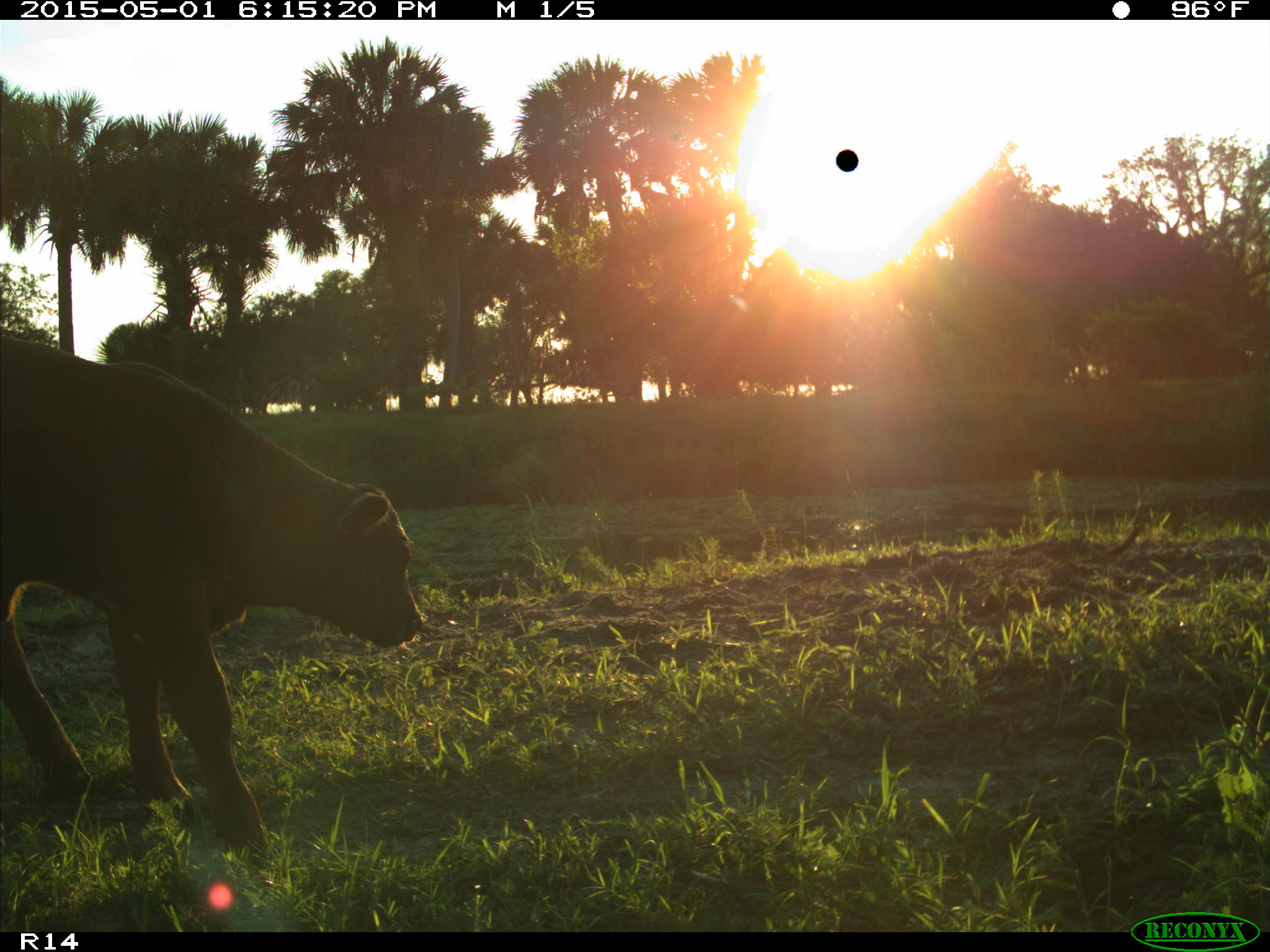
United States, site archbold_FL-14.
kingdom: Animalia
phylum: Chordata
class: Mammalia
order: Artiodactyla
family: Bovidae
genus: Bos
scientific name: Bos taurus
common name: domestic cow